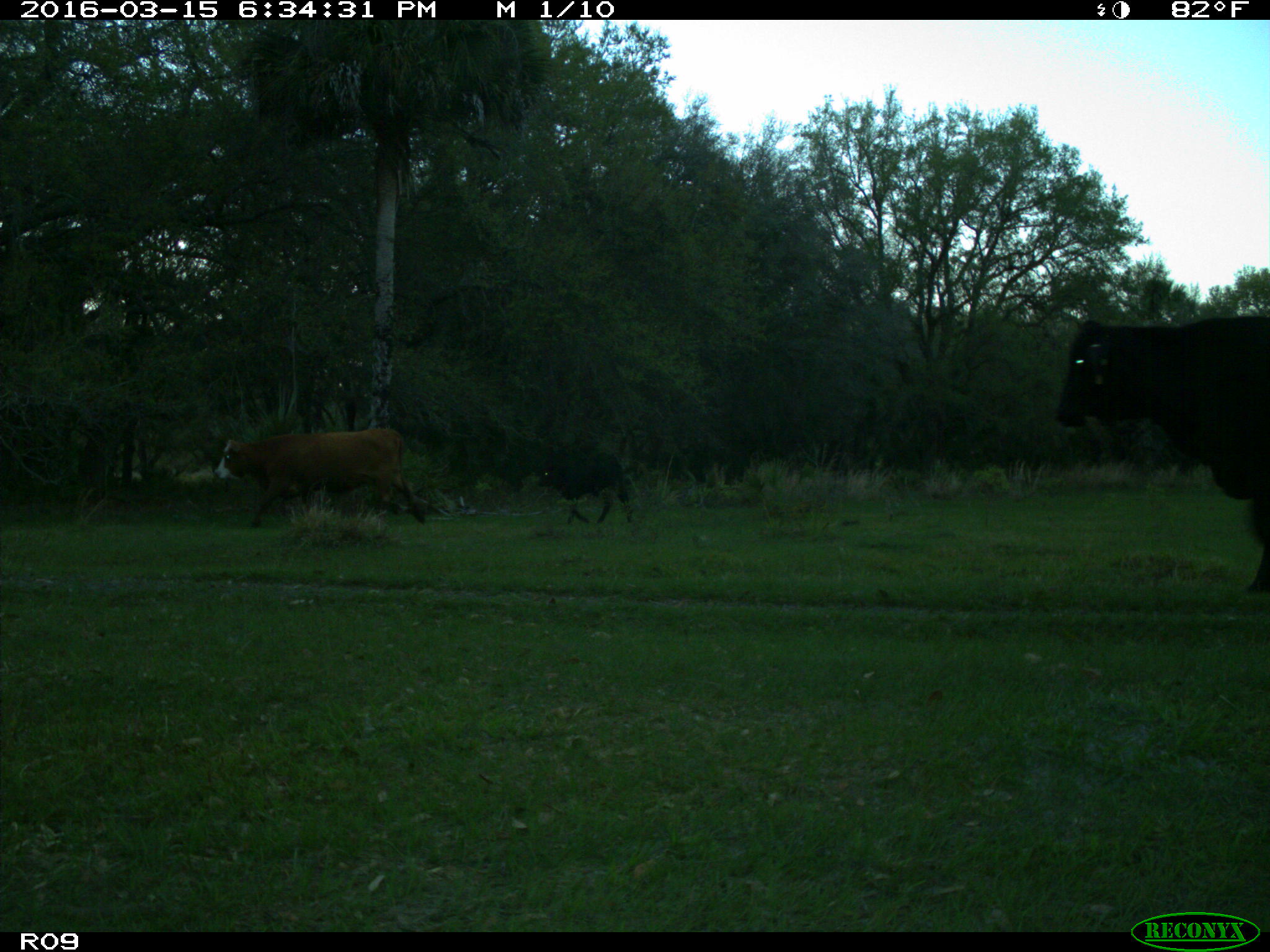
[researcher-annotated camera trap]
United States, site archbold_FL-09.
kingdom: Animalia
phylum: Chordata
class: Mammalia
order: Artiodactyla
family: Bovidae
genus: Bos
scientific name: Bos taurus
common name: domestic cow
Bos taurus (domestic cow).